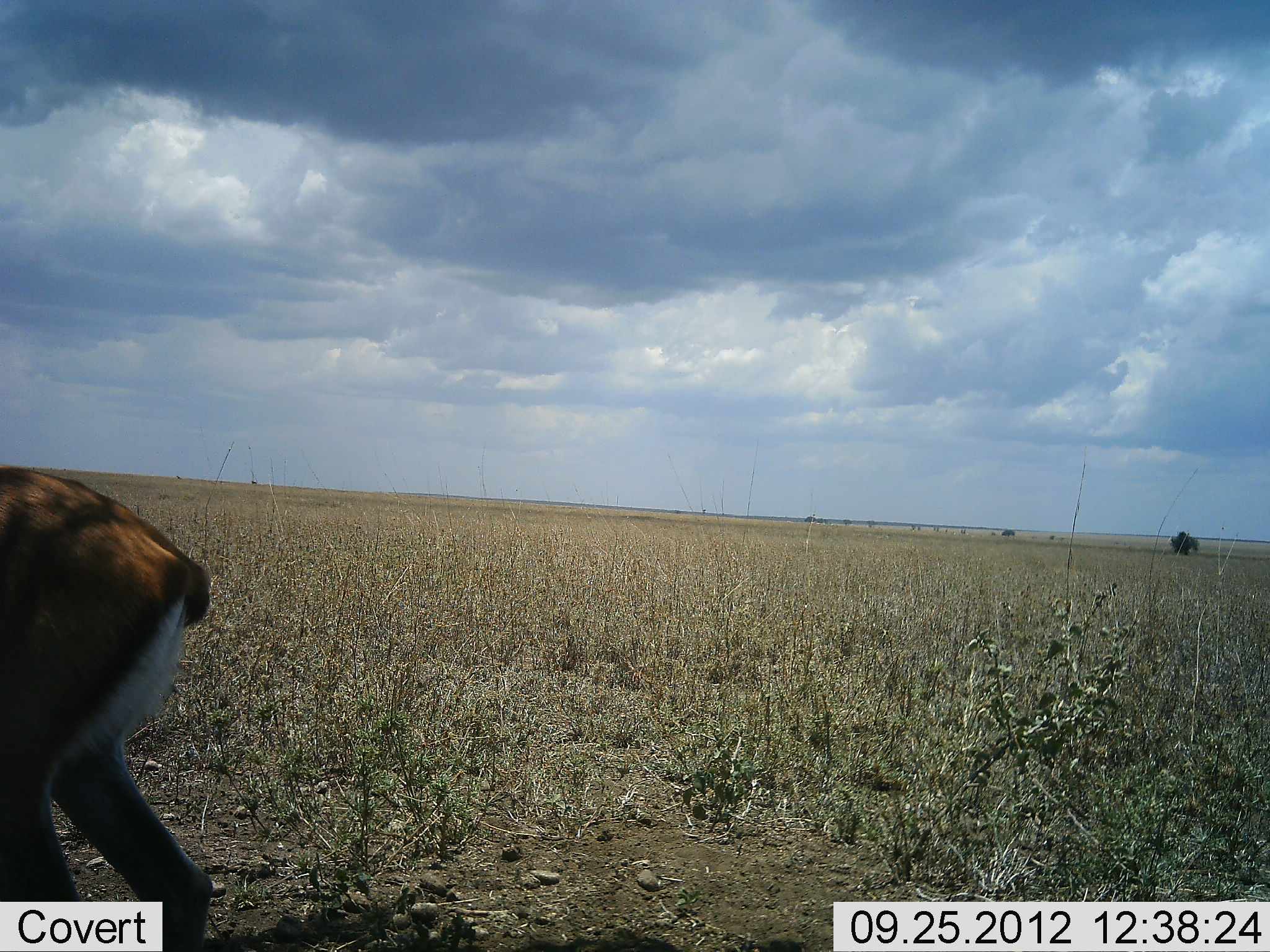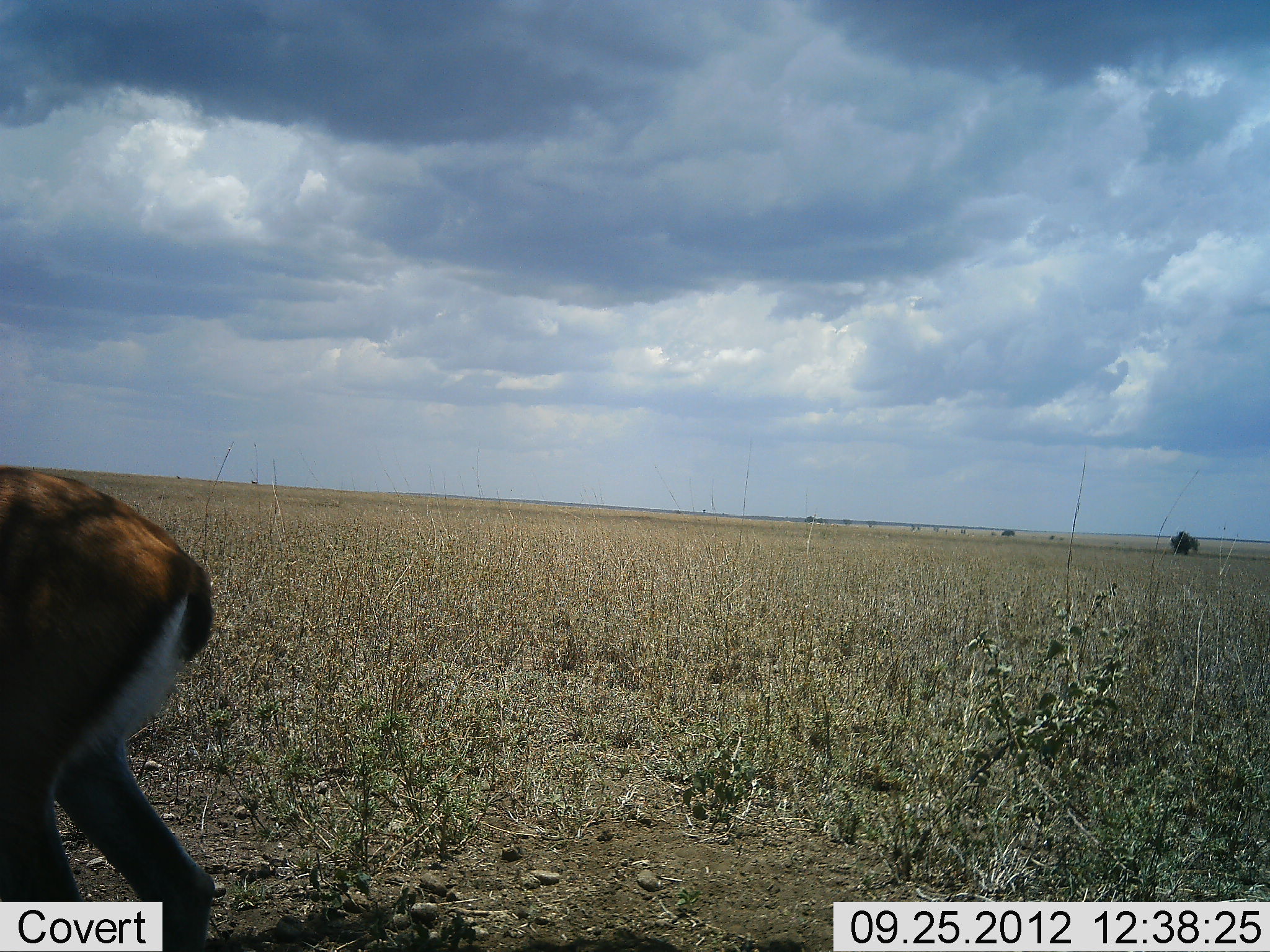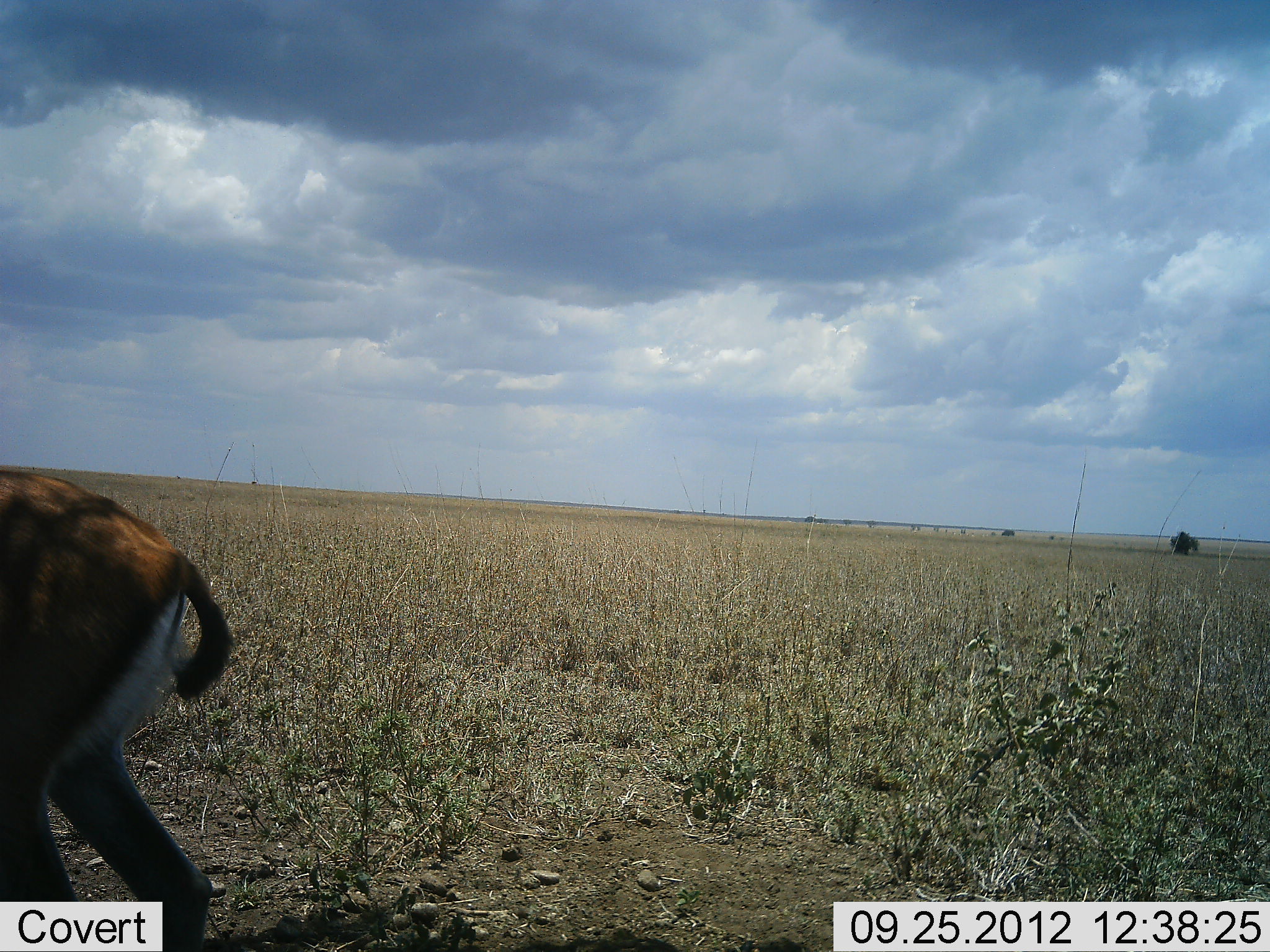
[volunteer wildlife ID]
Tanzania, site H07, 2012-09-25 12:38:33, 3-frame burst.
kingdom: Animalia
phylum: Chordata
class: Mammalia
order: Artiodactyla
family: Bovidae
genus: Eudorcas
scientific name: Eudorcas thomsonii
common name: thomson's gazelle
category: gazellethomsons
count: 1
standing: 100%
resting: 0%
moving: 0%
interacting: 0%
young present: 0%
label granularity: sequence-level